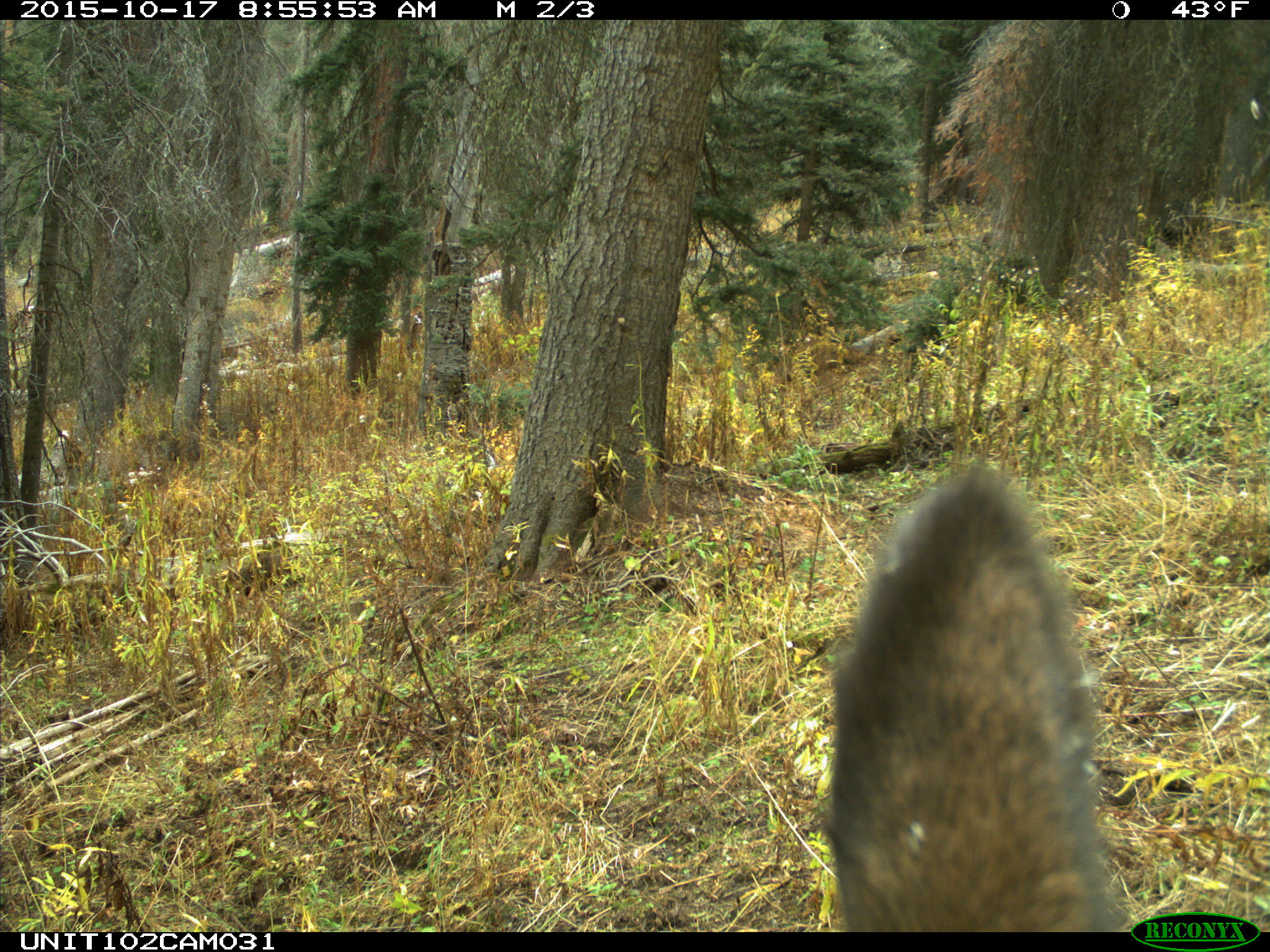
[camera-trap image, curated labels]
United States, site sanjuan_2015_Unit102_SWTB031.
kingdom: Animalia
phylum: Chordata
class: Mammalia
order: Artiodactyla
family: Cervidae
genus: Cervus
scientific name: Cervus elaphus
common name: red deer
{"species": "Cervus elaphus (red deer)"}